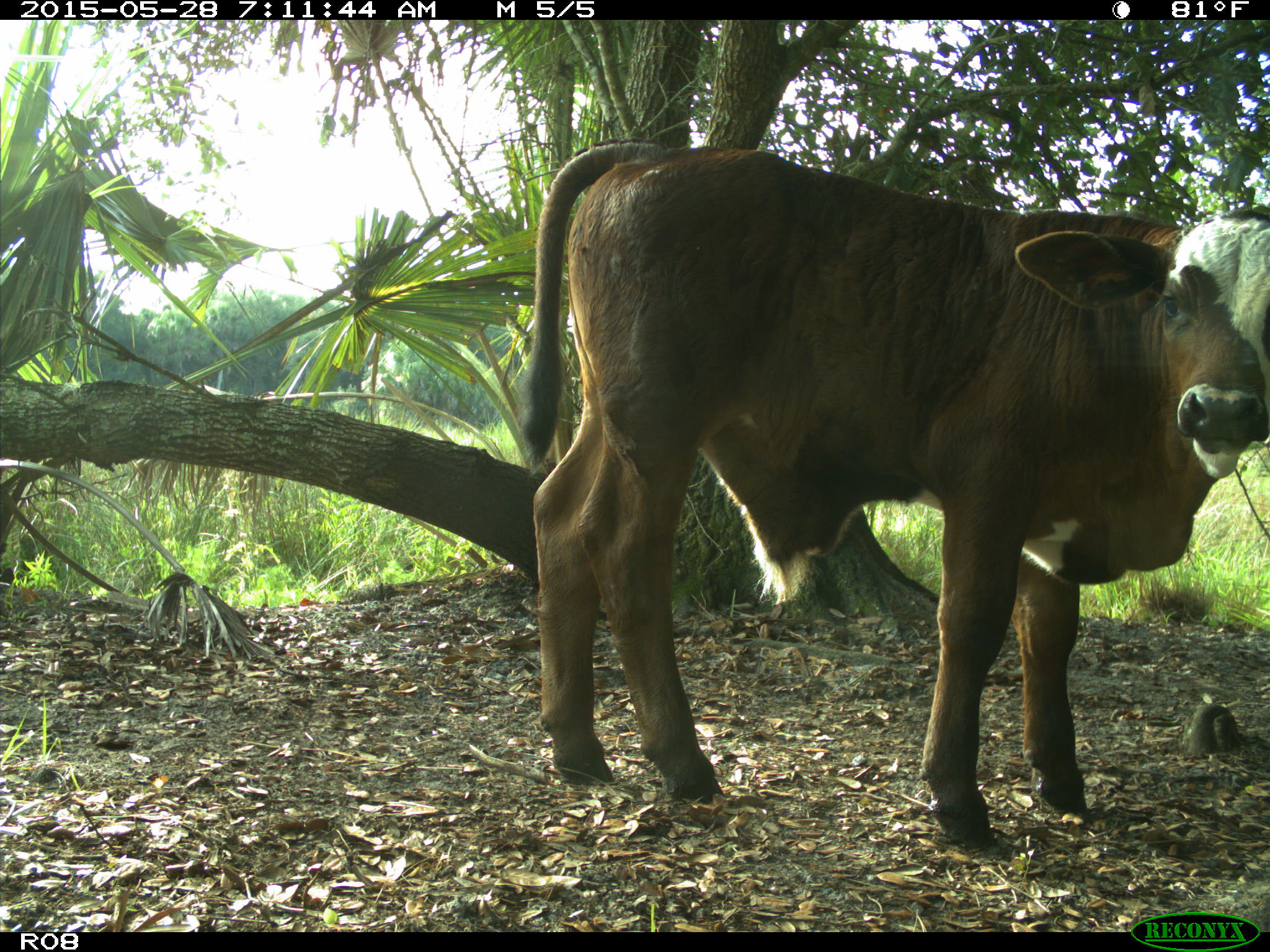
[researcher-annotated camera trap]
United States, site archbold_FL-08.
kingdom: Animalia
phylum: Chordata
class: Mammalia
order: Artiodactyla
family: Bovidae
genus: Bos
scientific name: Bos taurus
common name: domestic cow